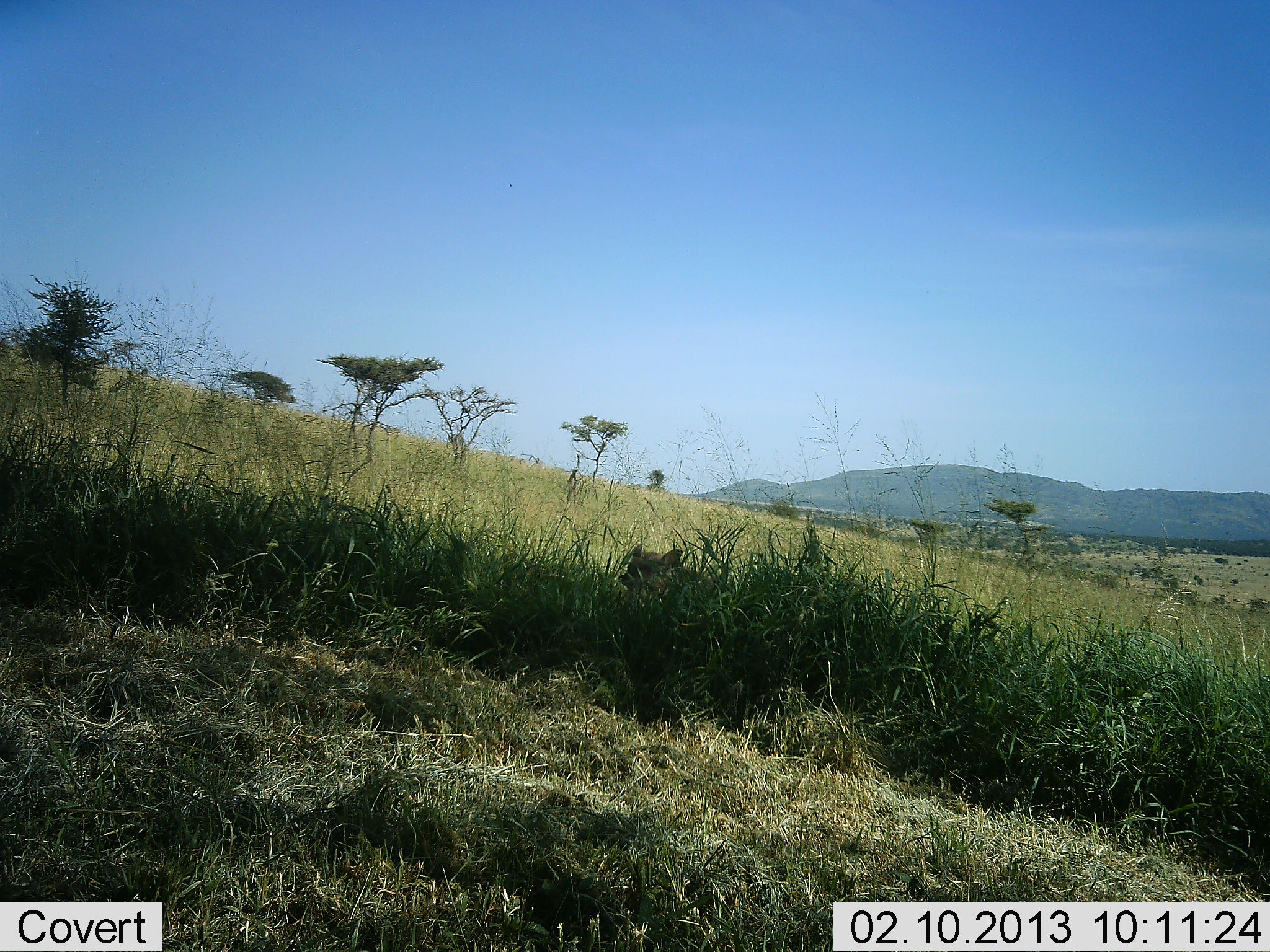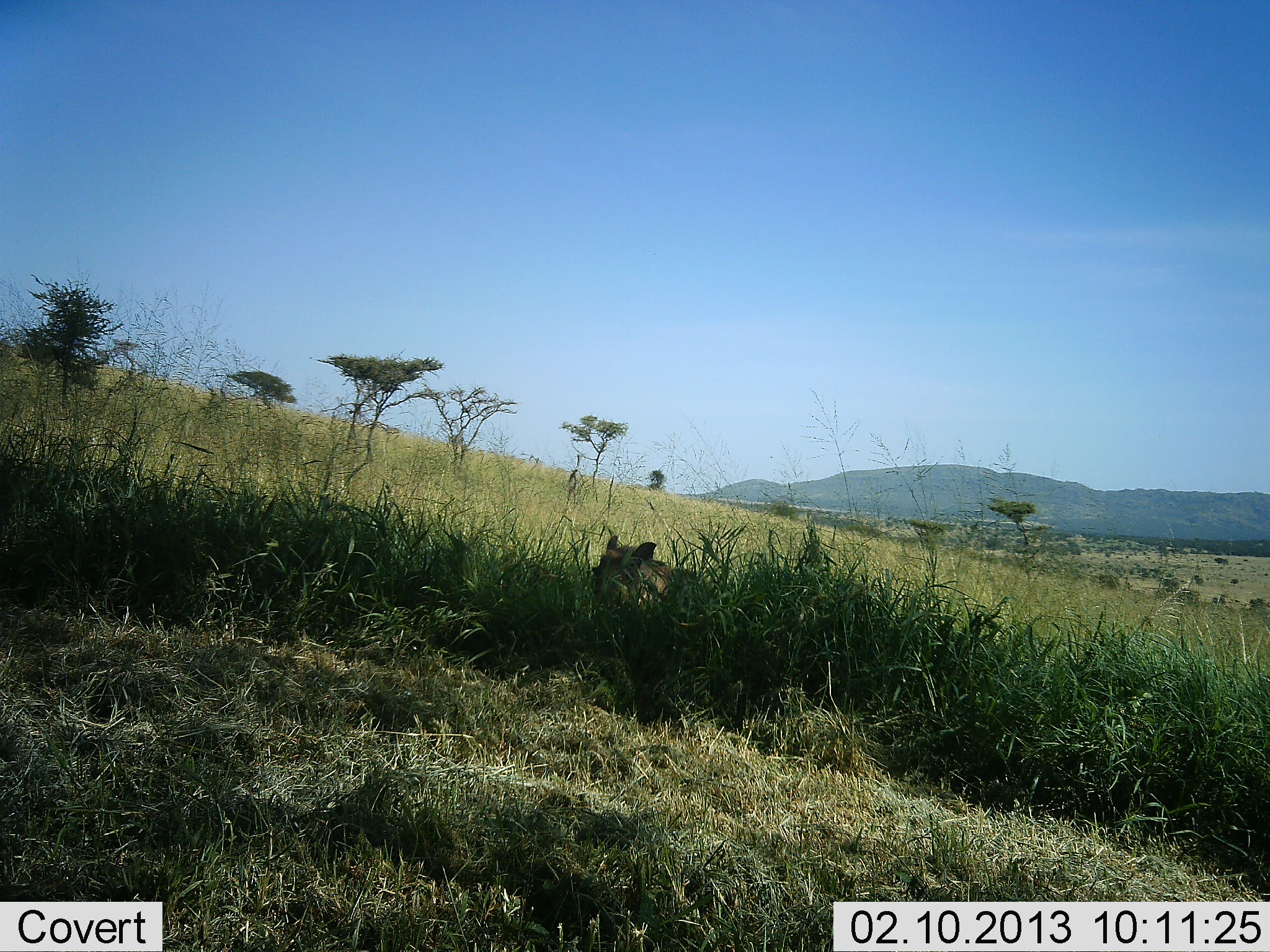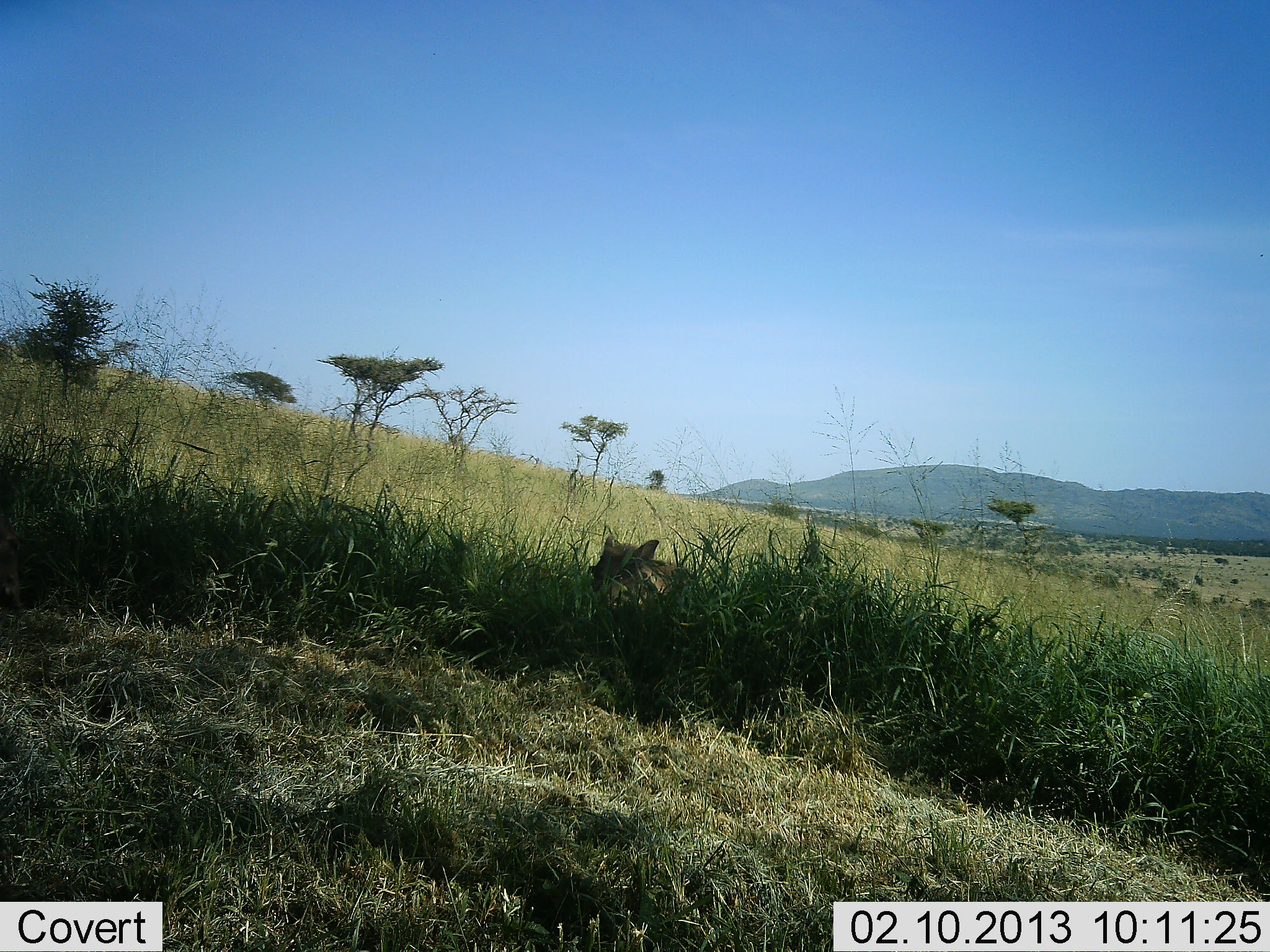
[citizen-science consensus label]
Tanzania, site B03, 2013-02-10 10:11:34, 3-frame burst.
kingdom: Animalia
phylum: Chordata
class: Mammalia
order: Artiodactyla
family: Suidae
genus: Phacochoerus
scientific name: Phacochoerus africanus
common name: warthog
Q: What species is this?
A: Warthog (Phacochoerus africanus).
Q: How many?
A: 1.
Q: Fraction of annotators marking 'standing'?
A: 11%.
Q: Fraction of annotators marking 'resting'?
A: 0%.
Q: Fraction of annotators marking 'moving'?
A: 84%.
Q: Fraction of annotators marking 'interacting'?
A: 0%.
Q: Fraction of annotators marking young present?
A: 5%.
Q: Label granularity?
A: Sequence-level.